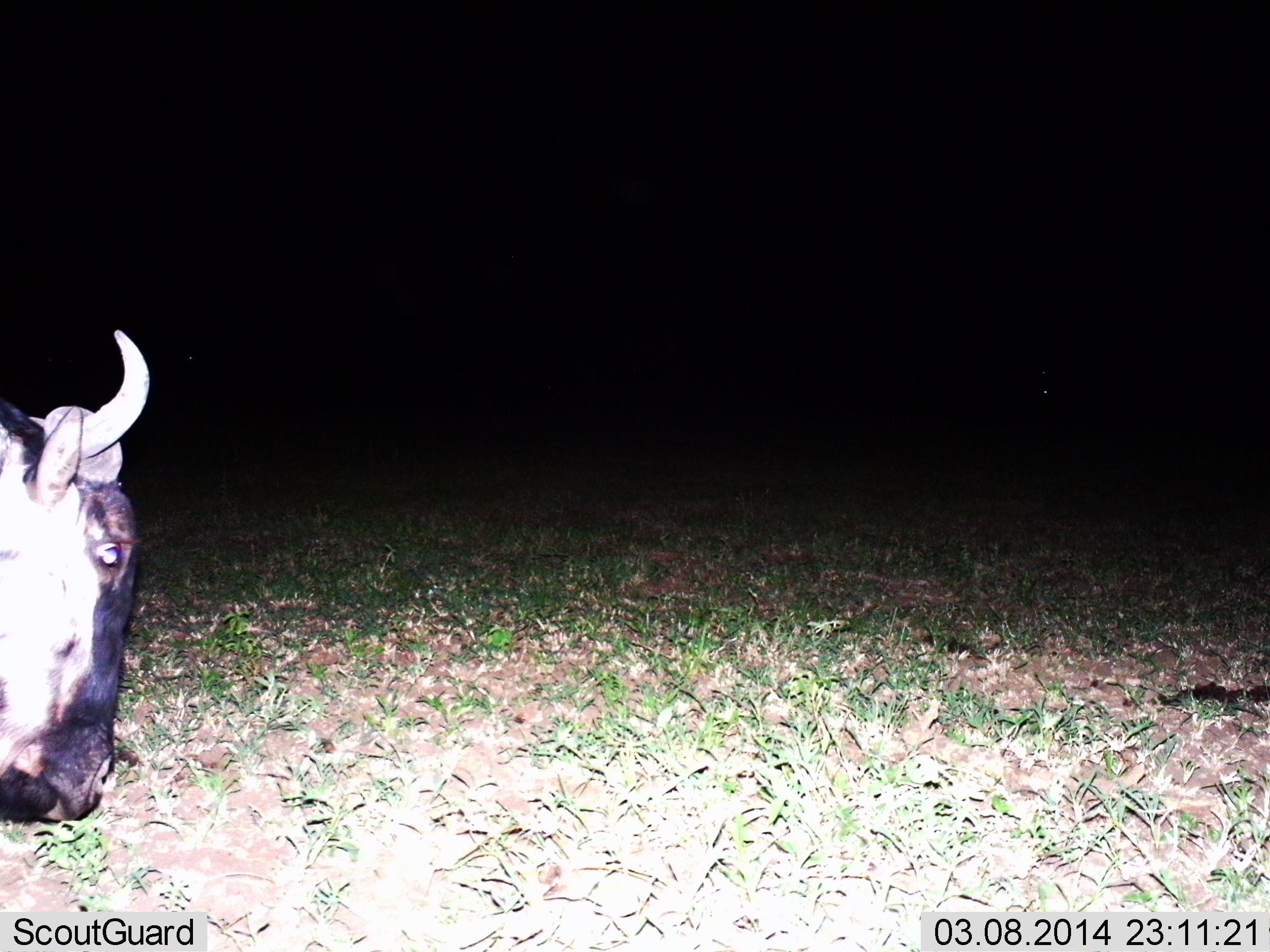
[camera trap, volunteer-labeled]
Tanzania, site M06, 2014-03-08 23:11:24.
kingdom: Animalia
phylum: Chordata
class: Mammalia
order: Artiodactyla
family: Bovidae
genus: Connochaetes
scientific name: Connochaetes taurinus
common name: blue wildebeest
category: wildebeest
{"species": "wildebeest (blue wildebeest) (Connochaetes taurinus)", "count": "1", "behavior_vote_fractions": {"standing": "30%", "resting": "0%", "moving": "40%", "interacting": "0%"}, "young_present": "0%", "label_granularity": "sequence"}